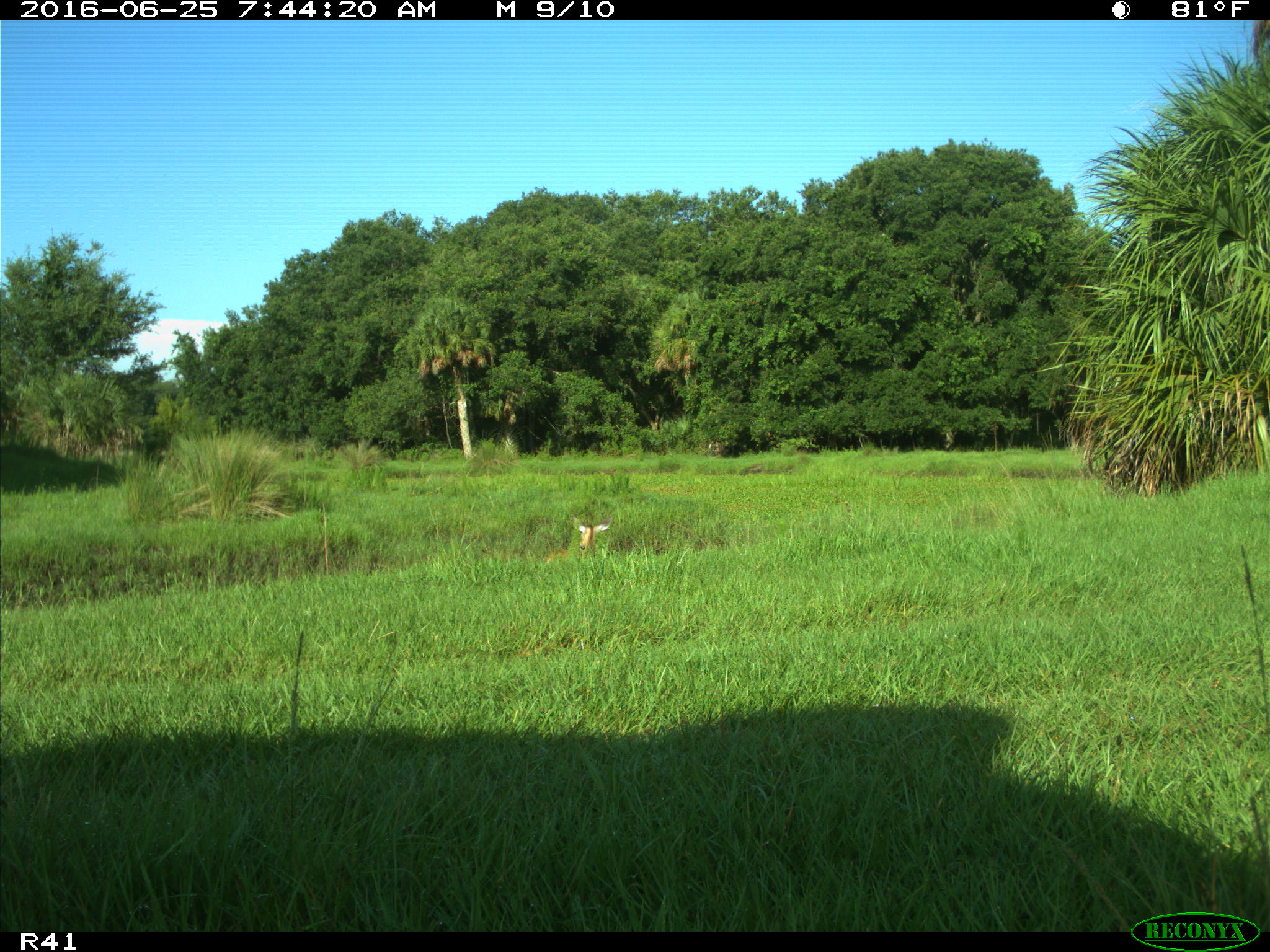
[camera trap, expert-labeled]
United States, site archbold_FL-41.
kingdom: Animalia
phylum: Chordata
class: Mammalia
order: Artiodactyla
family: Cervidae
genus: Odocoileus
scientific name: Odocoileus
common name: deer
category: unidentified deer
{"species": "unidentified deer (deer) (Odocoileus)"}